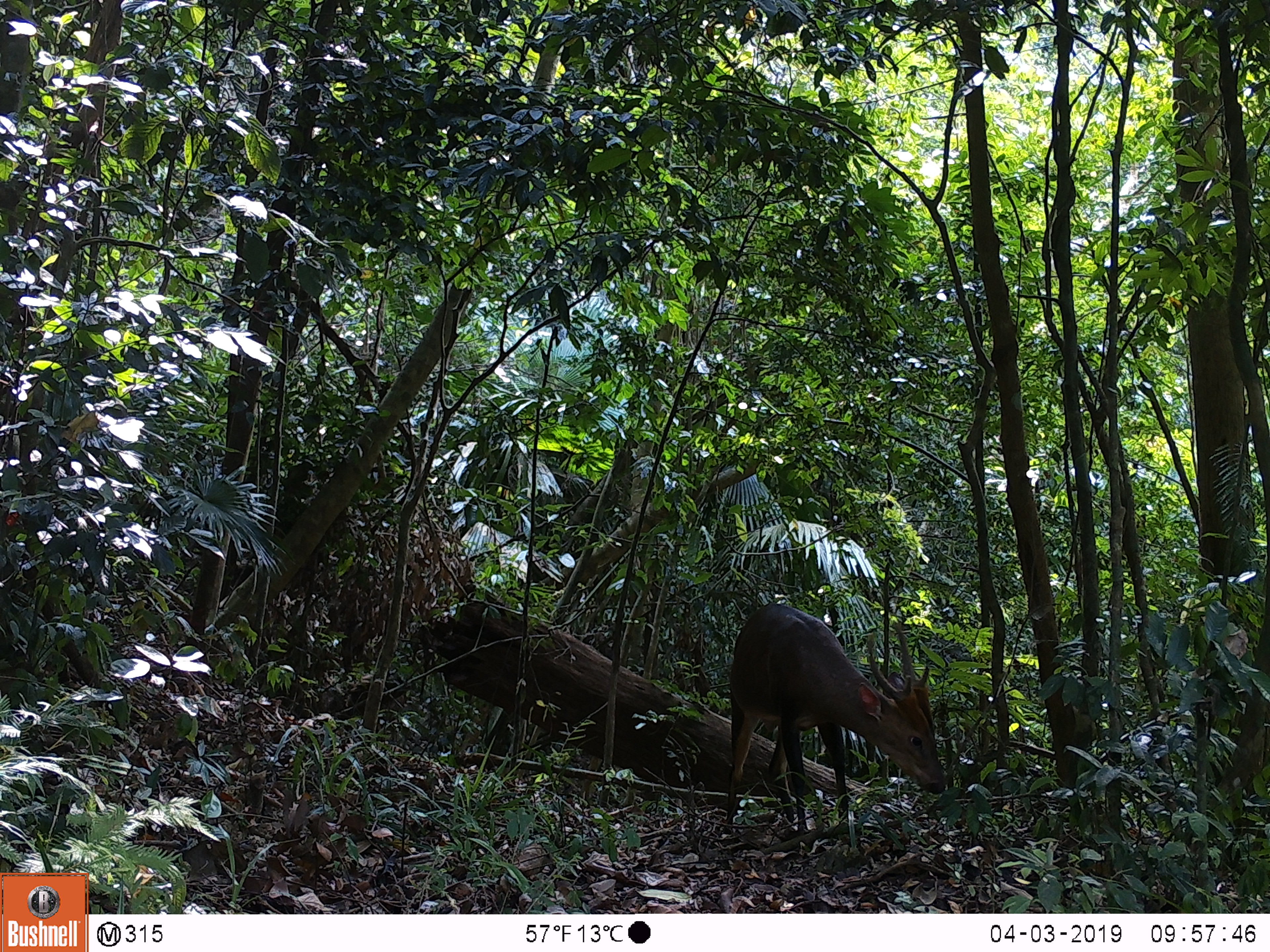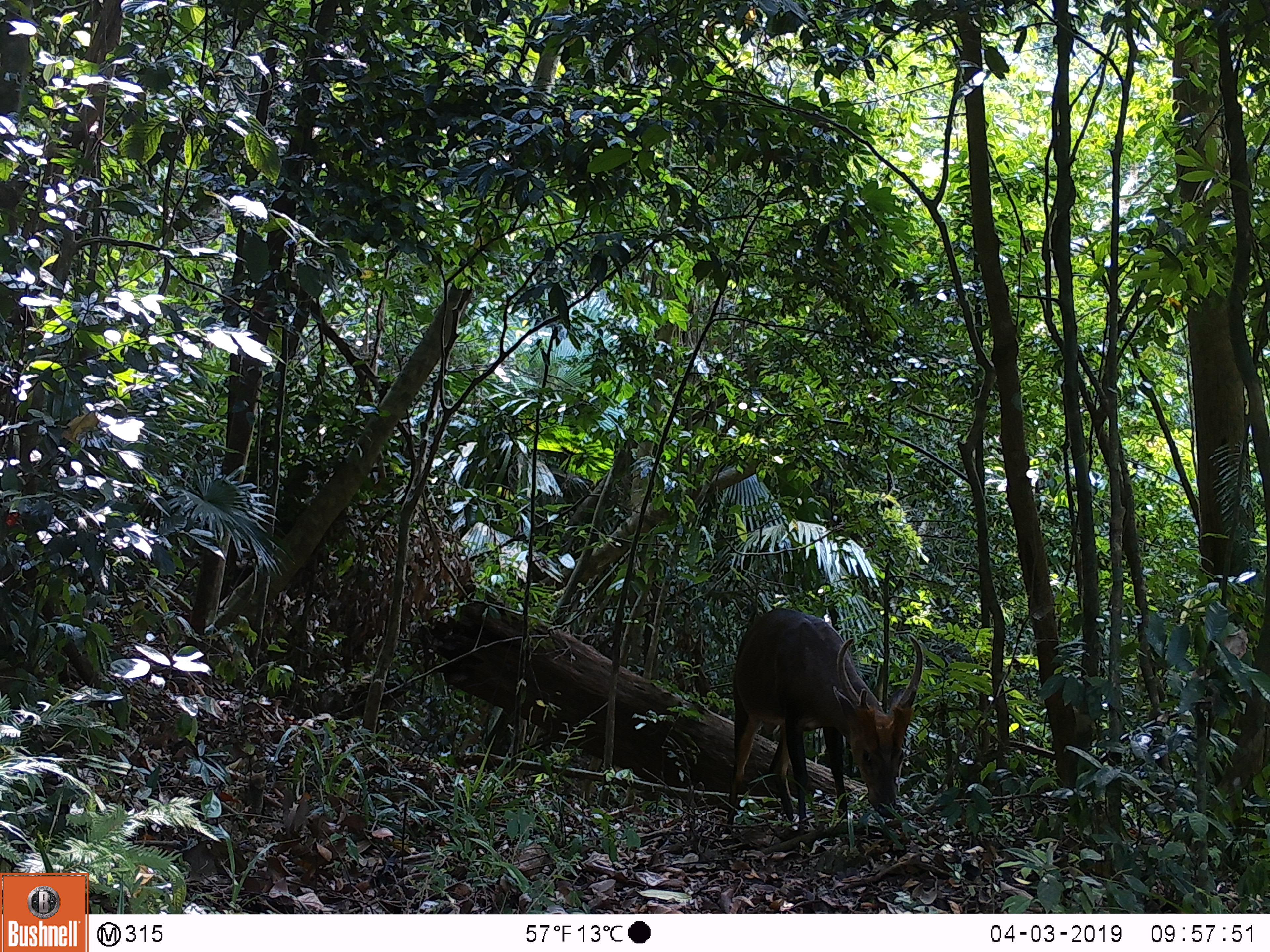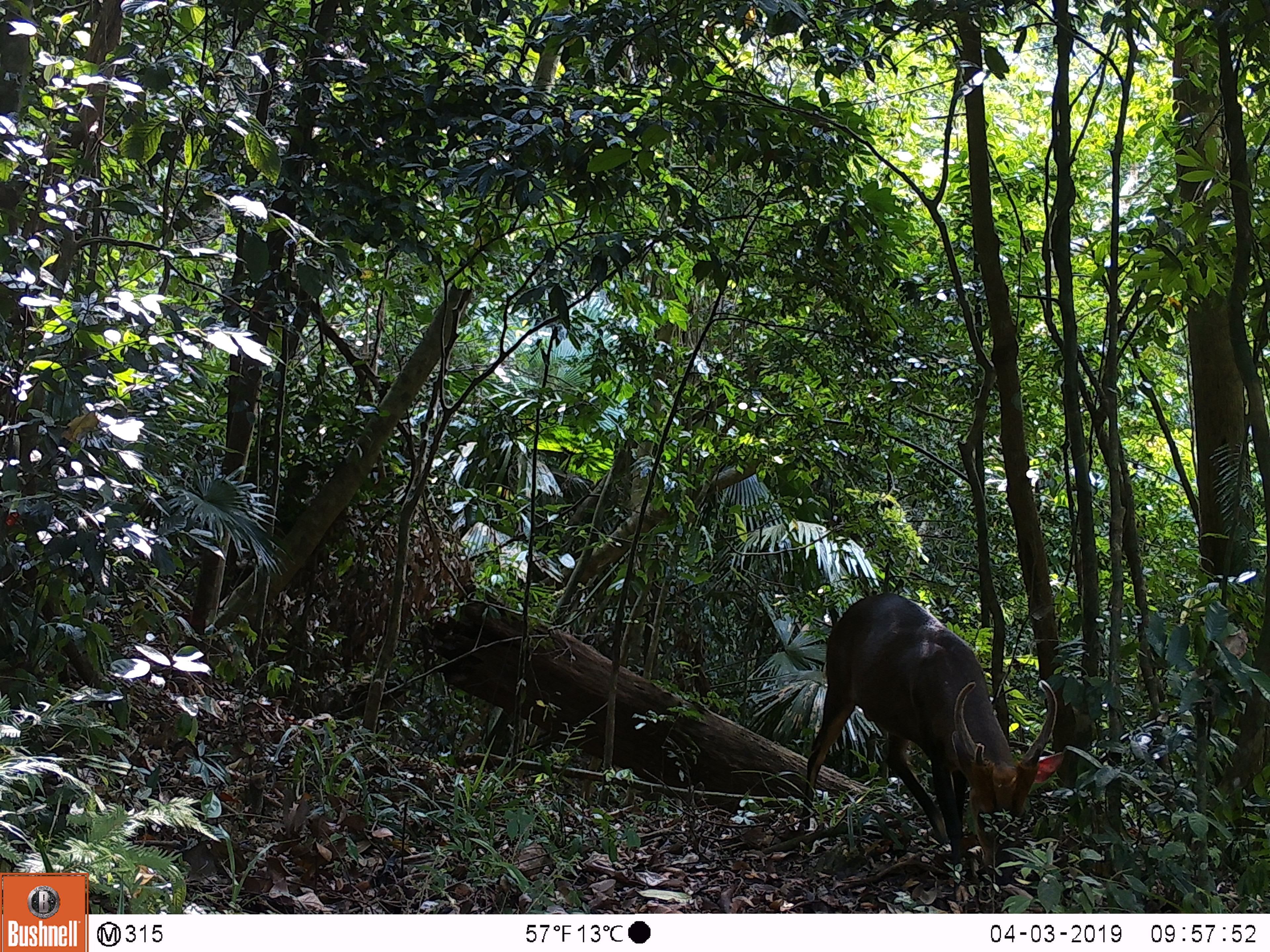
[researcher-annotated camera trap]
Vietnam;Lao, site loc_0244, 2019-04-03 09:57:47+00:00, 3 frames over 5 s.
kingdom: Animalia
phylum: Chordata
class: Mammalia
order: Artiodactyla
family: Cervidae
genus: Muntiacus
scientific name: Muntiacus vuquangensis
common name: large-antlered muntjac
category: large antlered muntjac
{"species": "large antlered muntjac (large-antlered muntjac) (Muntiacus vuquangensis)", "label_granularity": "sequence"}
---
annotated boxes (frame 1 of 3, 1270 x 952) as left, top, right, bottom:
large antlered muntjac: 722, 602, 946, 834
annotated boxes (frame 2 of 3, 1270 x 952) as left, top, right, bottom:
large antlered muntjac: 724, 606, 923, 834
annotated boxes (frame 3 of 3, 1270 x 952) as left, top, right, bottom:
large antlered muntjac: 801, 592, 1063, 902